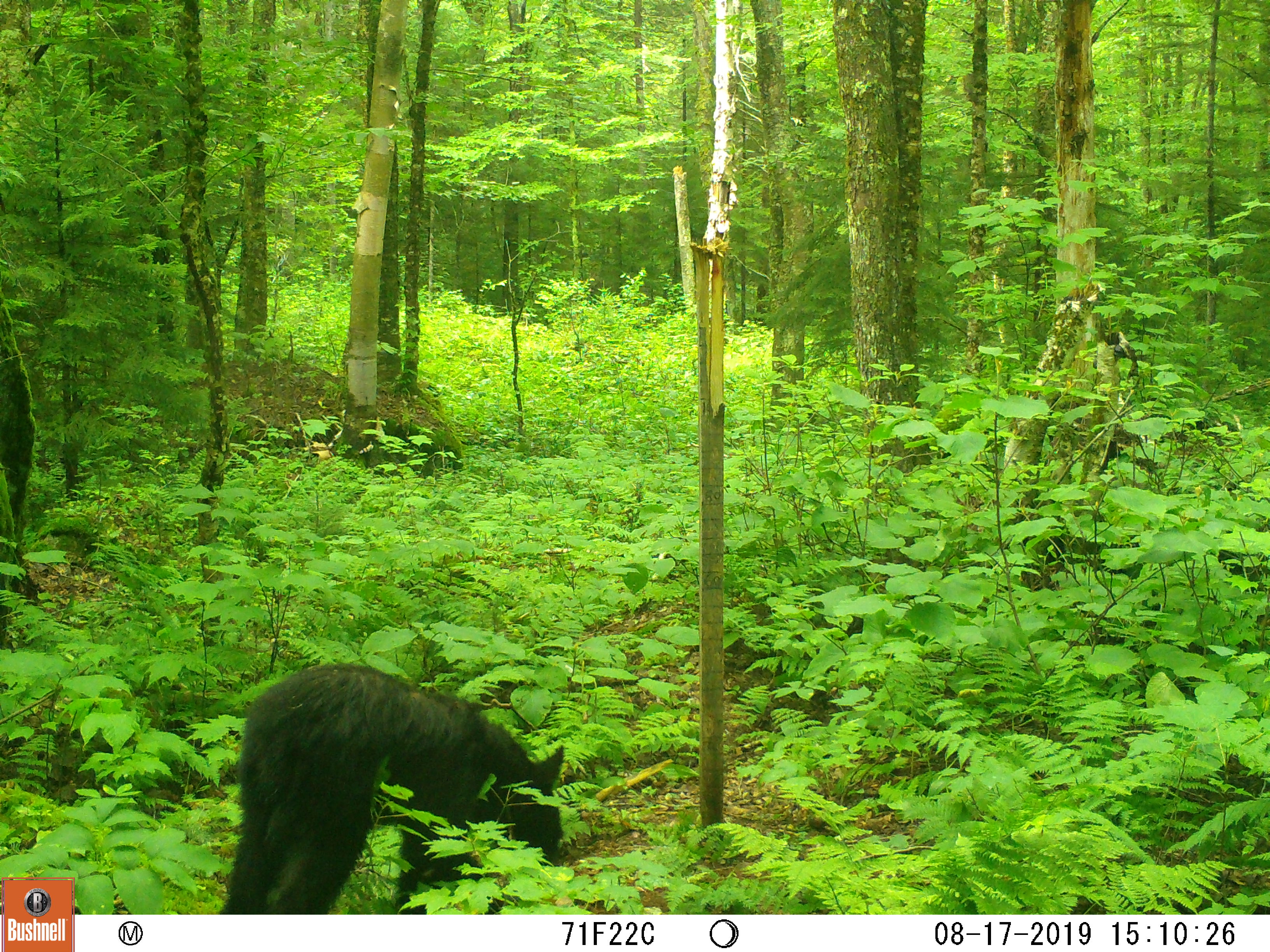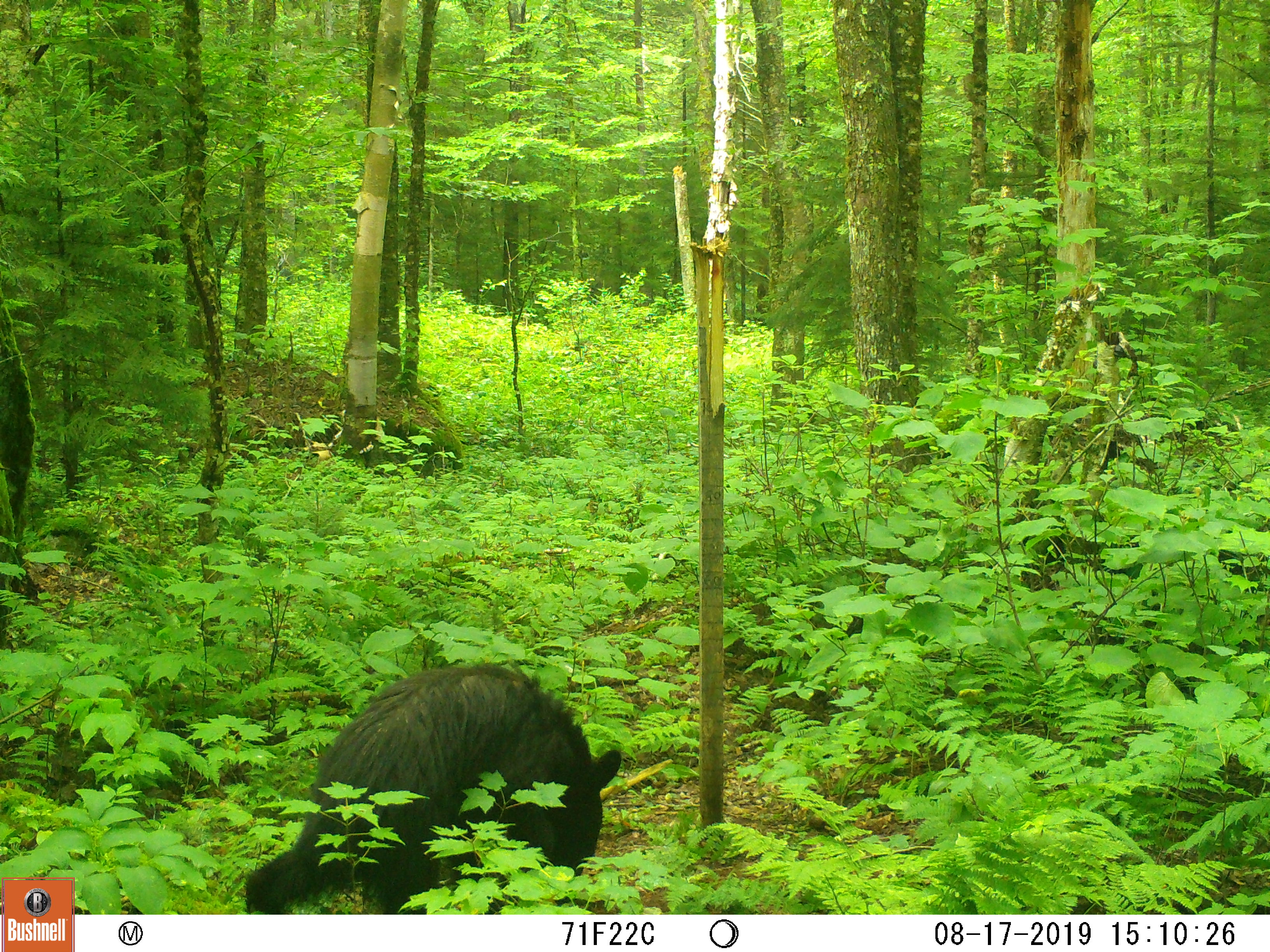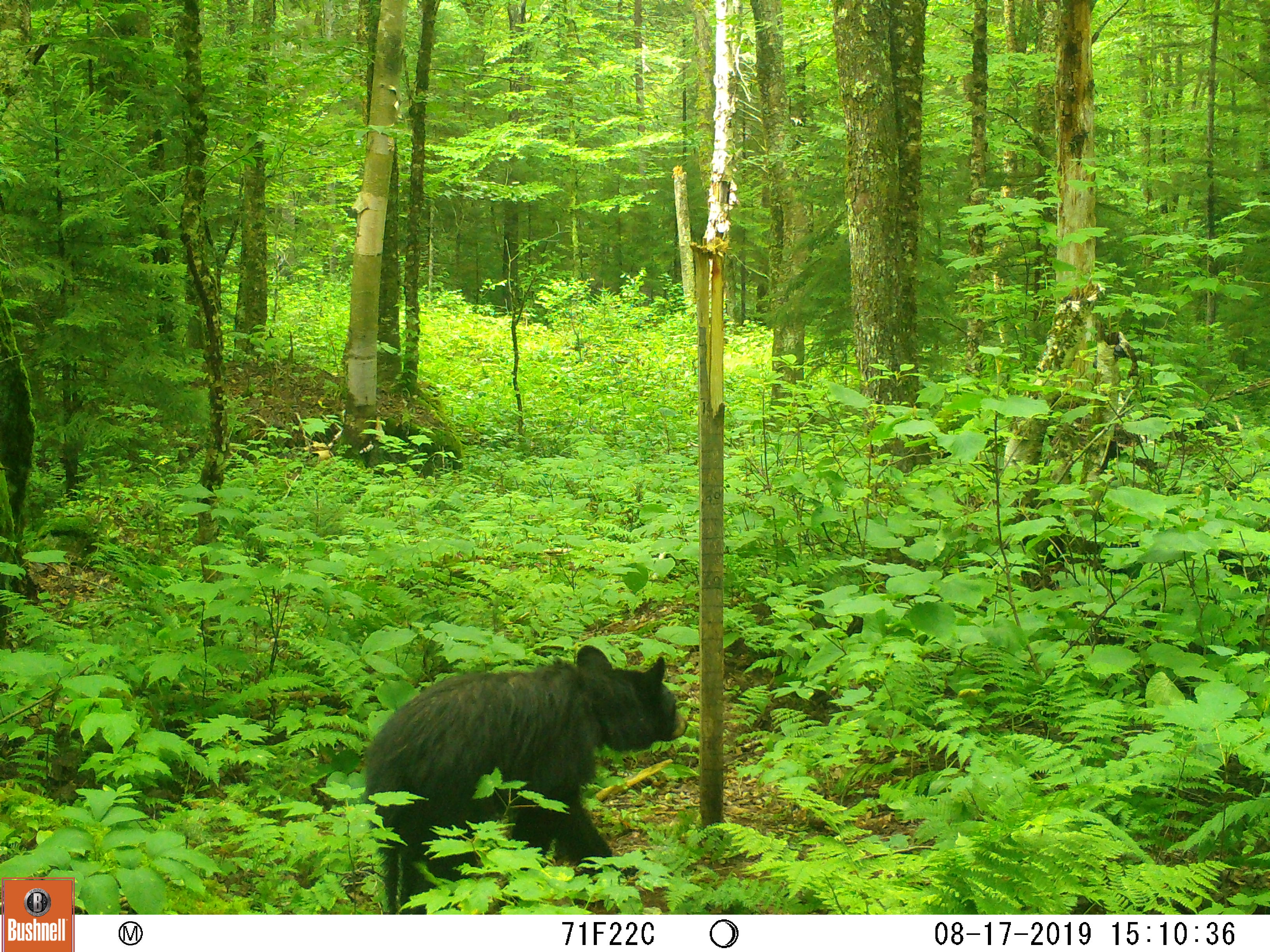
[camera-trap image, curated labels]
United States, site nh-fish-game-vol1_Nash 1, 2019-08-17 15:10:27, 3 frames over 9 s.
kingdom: Animalia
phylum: Chordata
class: Mammalia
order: Carnivora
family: Ursidae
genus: Ursus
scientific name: Ursus americanus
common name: black bear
Black bear (Ursus americanus).